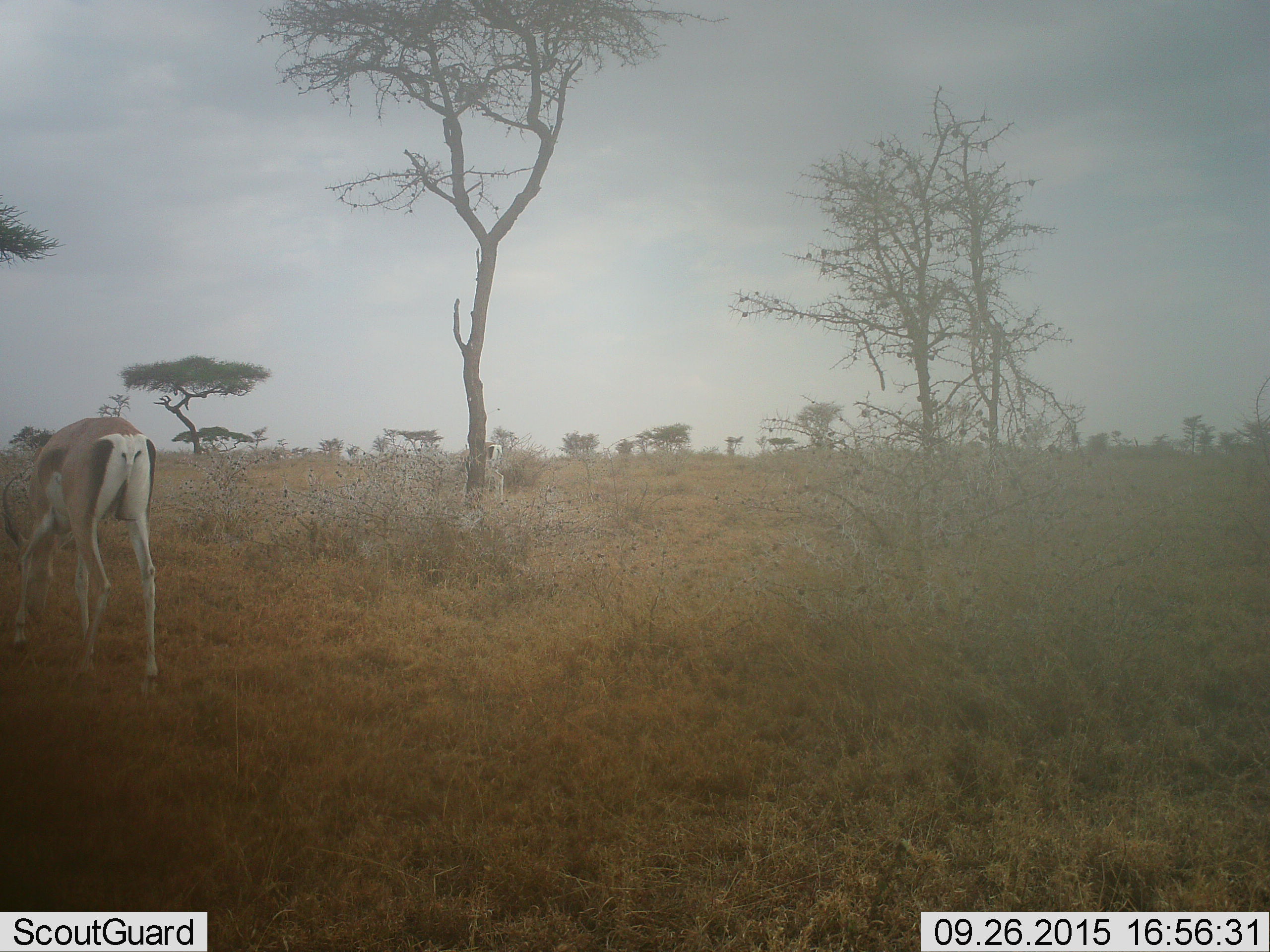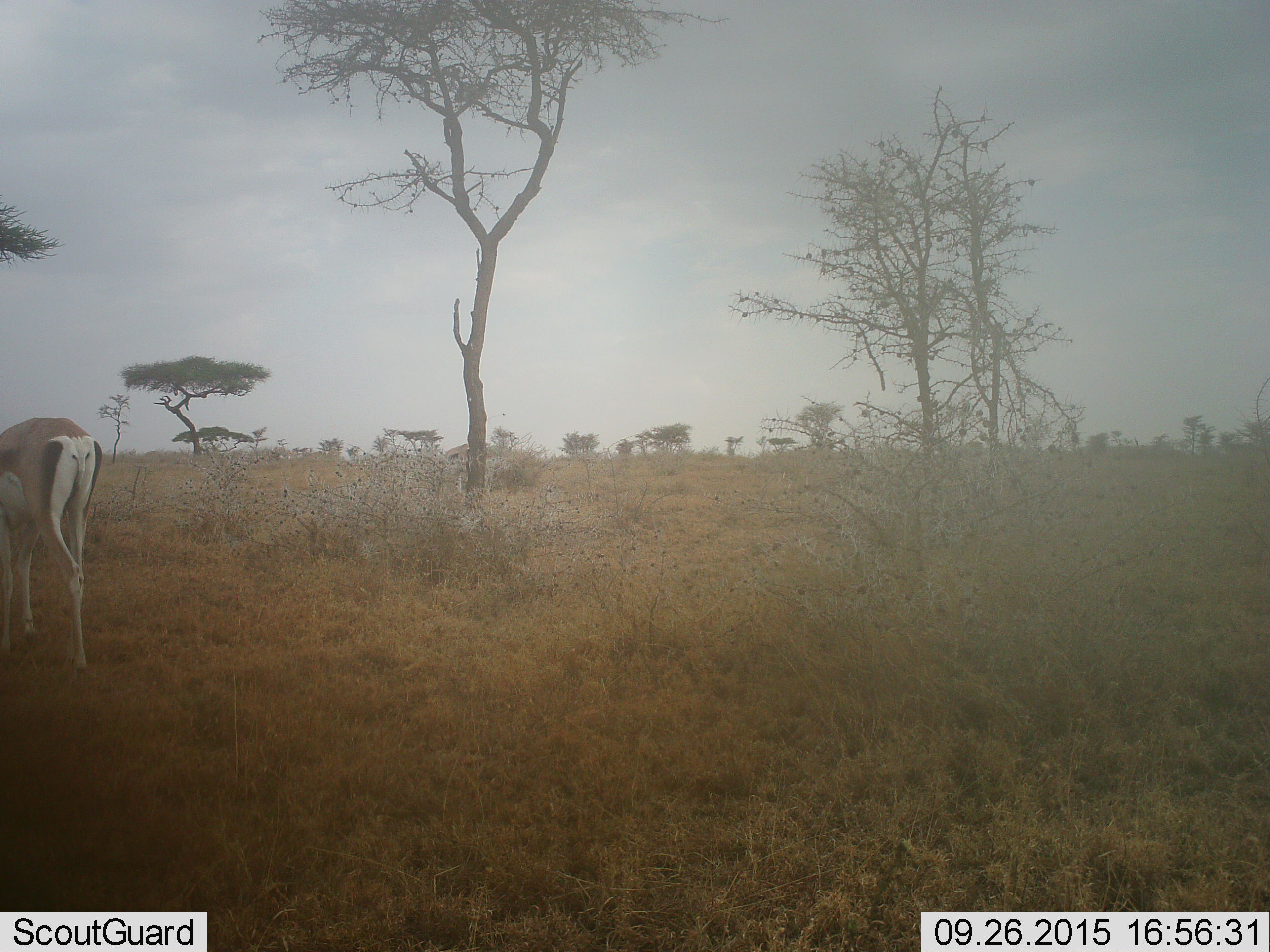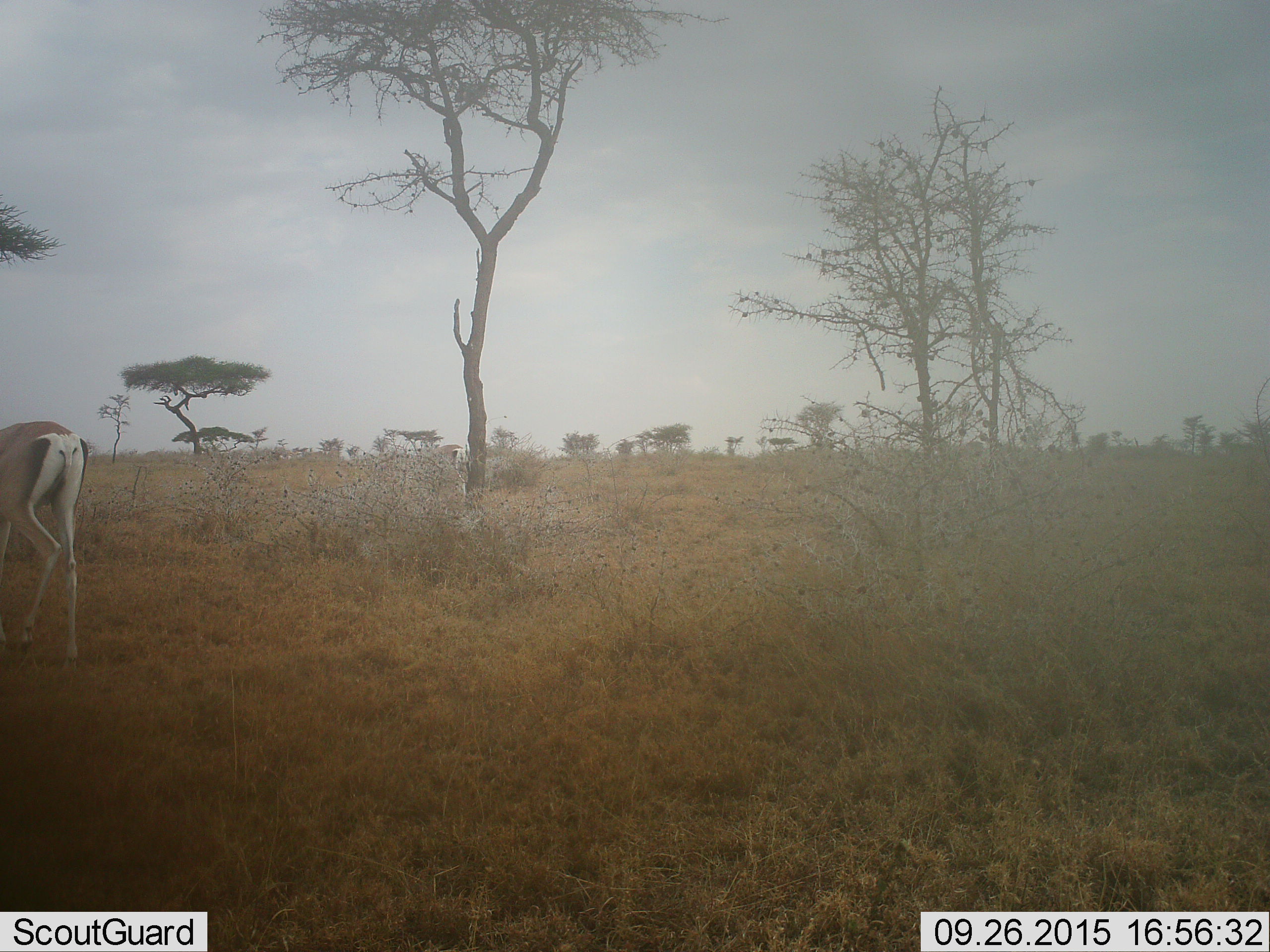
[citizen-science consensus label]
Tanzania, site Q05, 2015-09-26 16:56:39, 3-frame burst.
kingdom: Animalia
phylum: Chordata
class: Mammalia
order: Artiodactyla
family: Bovidae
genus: Eudorcas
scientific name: Eudorcas thomsonii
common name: thomson's gazelle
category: gazellethomsons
Gazellethomsons (thomson's gazelle) (Eudorcas thomsonii), count 2. Behavior (volunteer vote fractions): standing 14%, resting 0%, moving 29%, interacting 0%. Young present (vote fraction): 0%. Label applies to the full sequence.